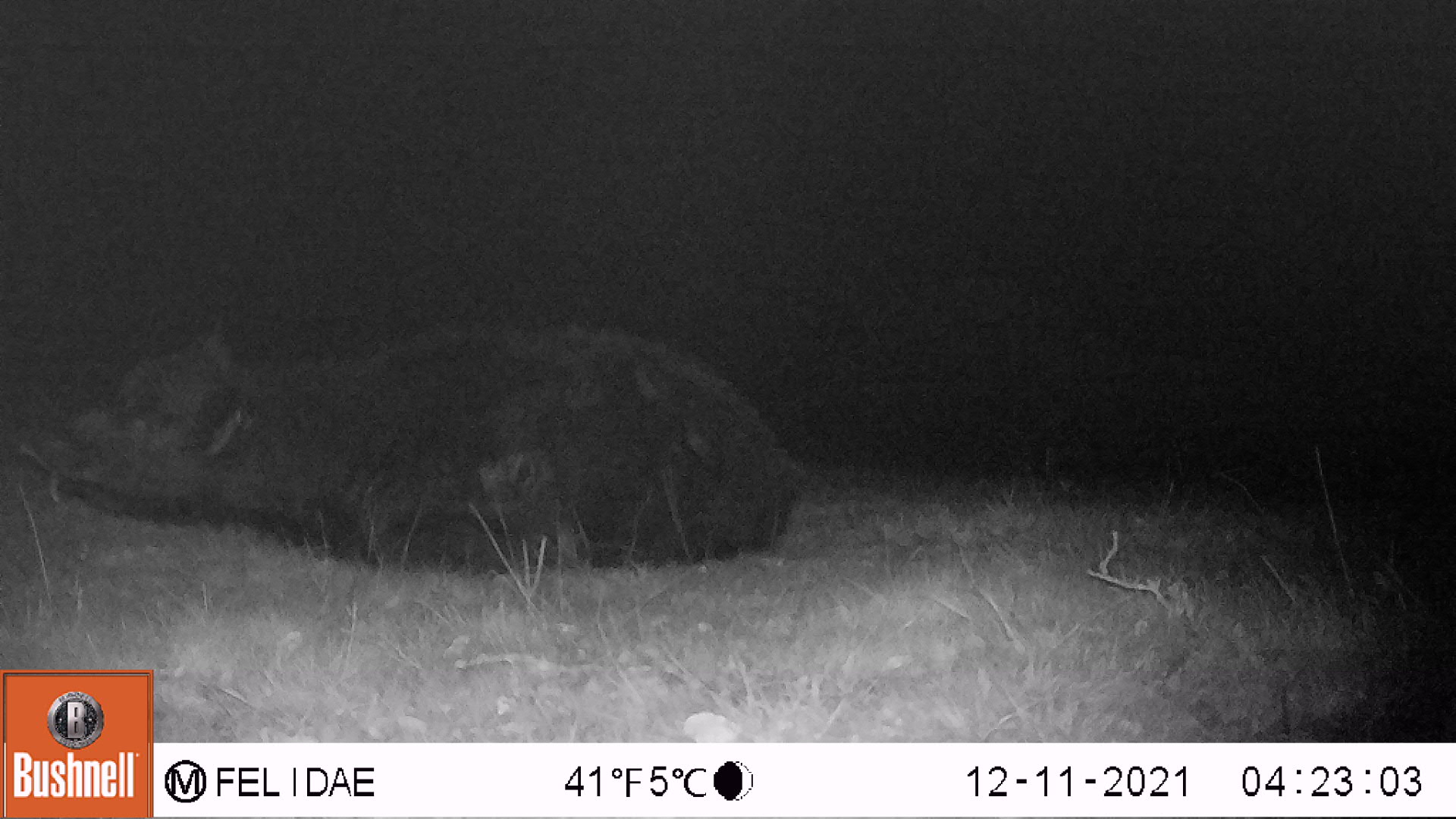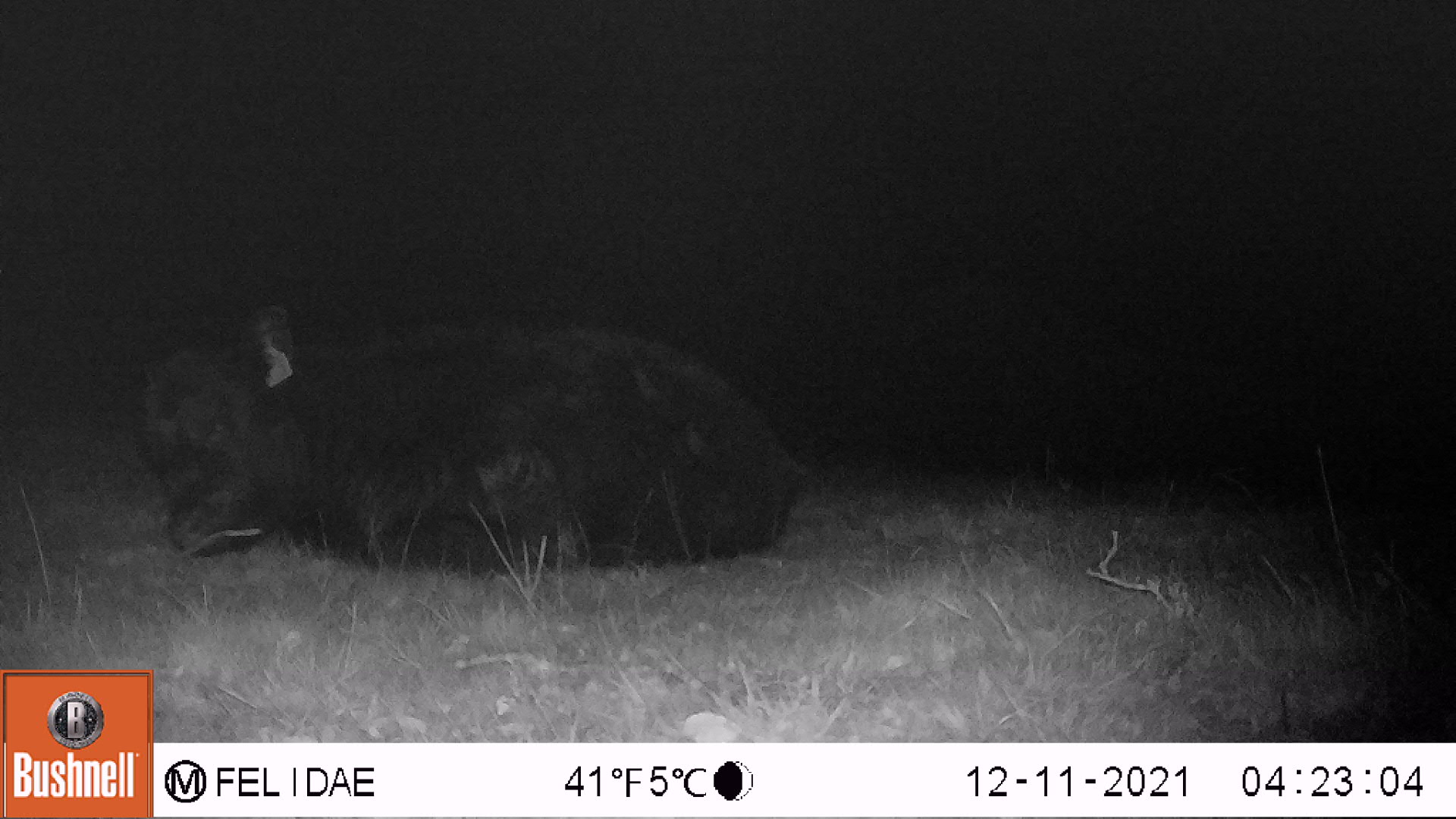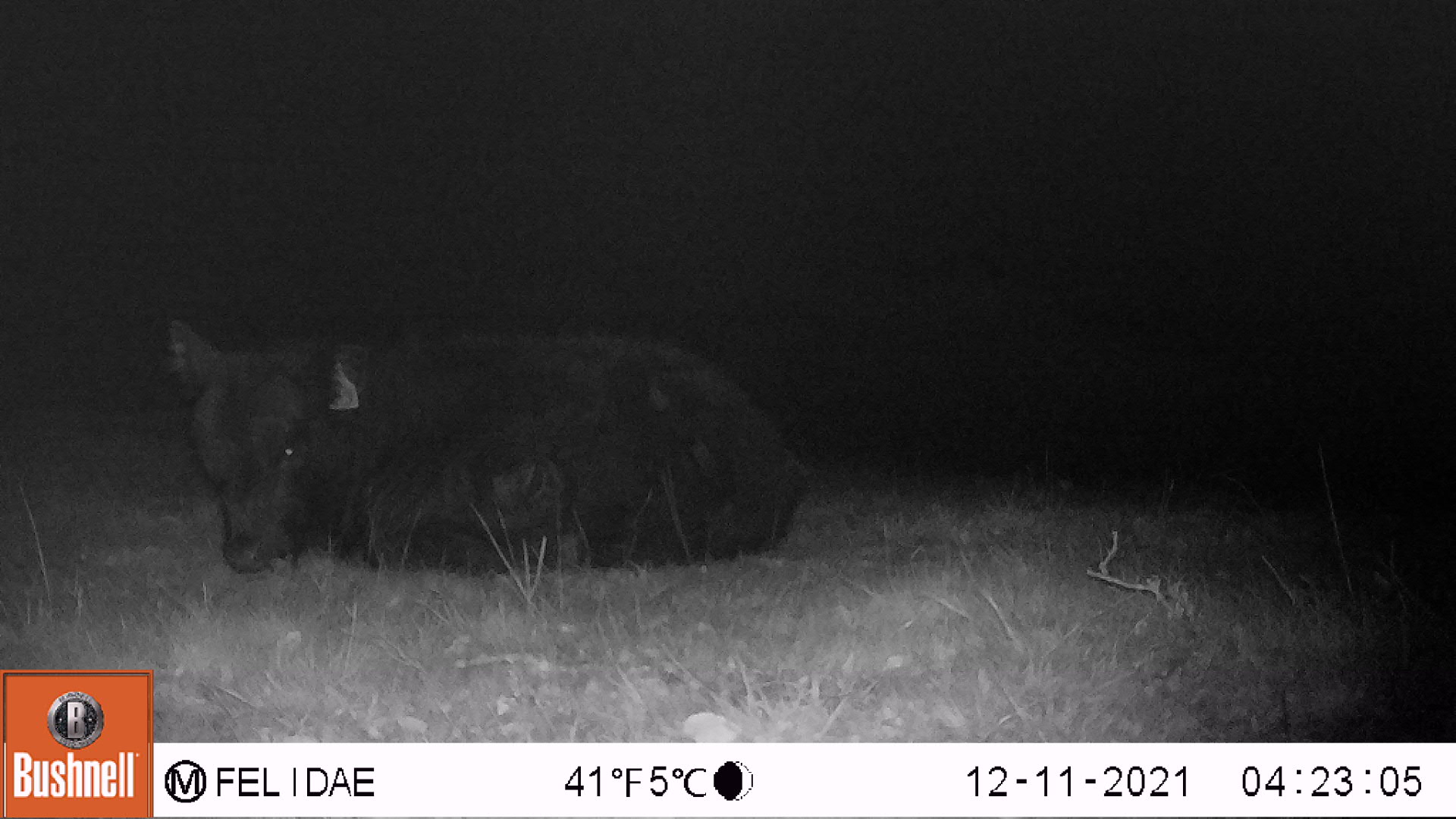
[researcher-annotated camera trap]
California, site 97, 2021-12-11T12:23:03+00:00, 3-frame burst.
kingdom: Animalia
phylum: Chordata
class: Mammalia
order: Artiodactyla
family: Bovidae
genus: Bos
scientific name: Bos taurus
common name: domestic cattle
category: cattle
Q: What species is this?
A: Cattle (domestic cattle) (Bos taurus).